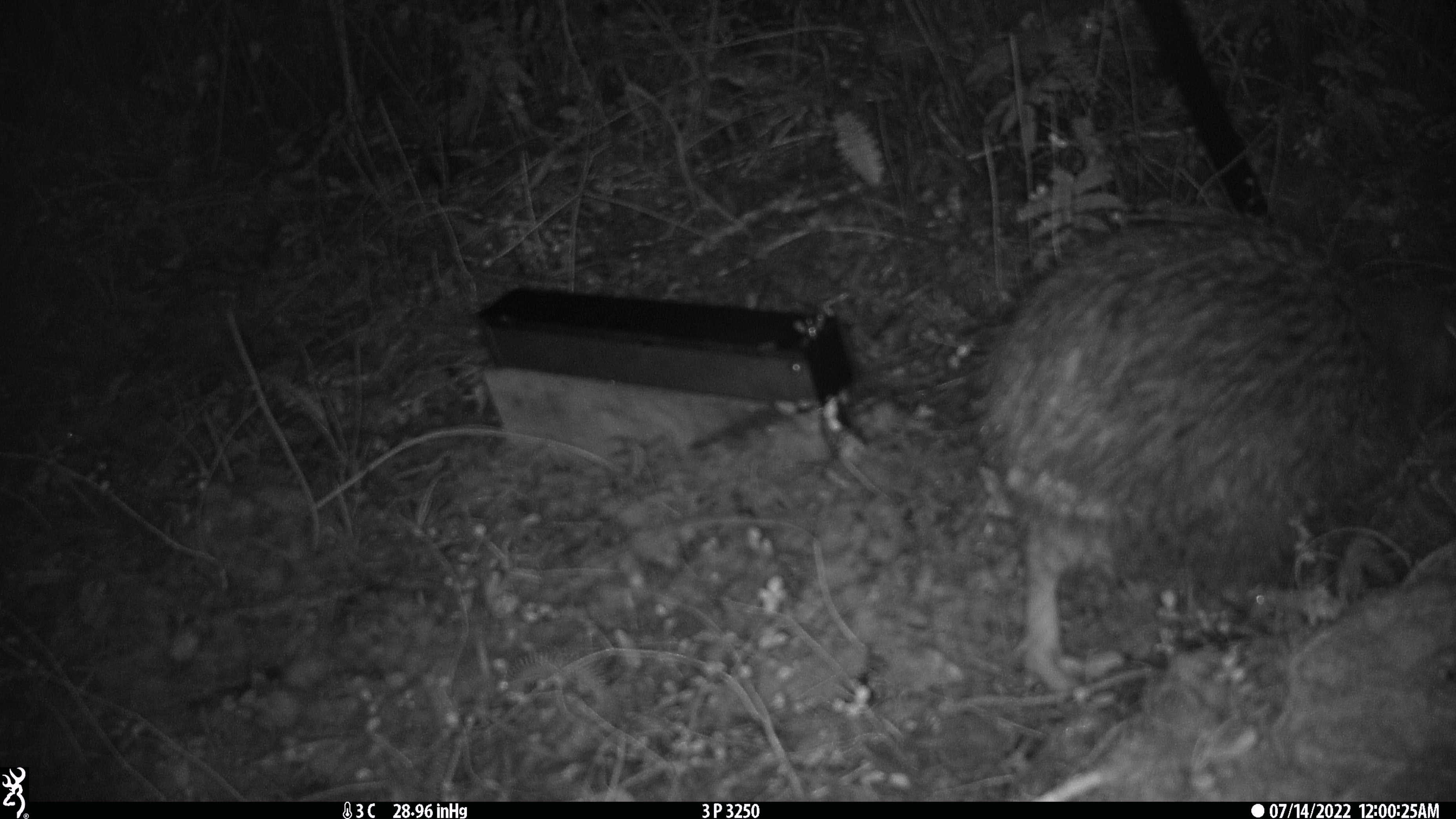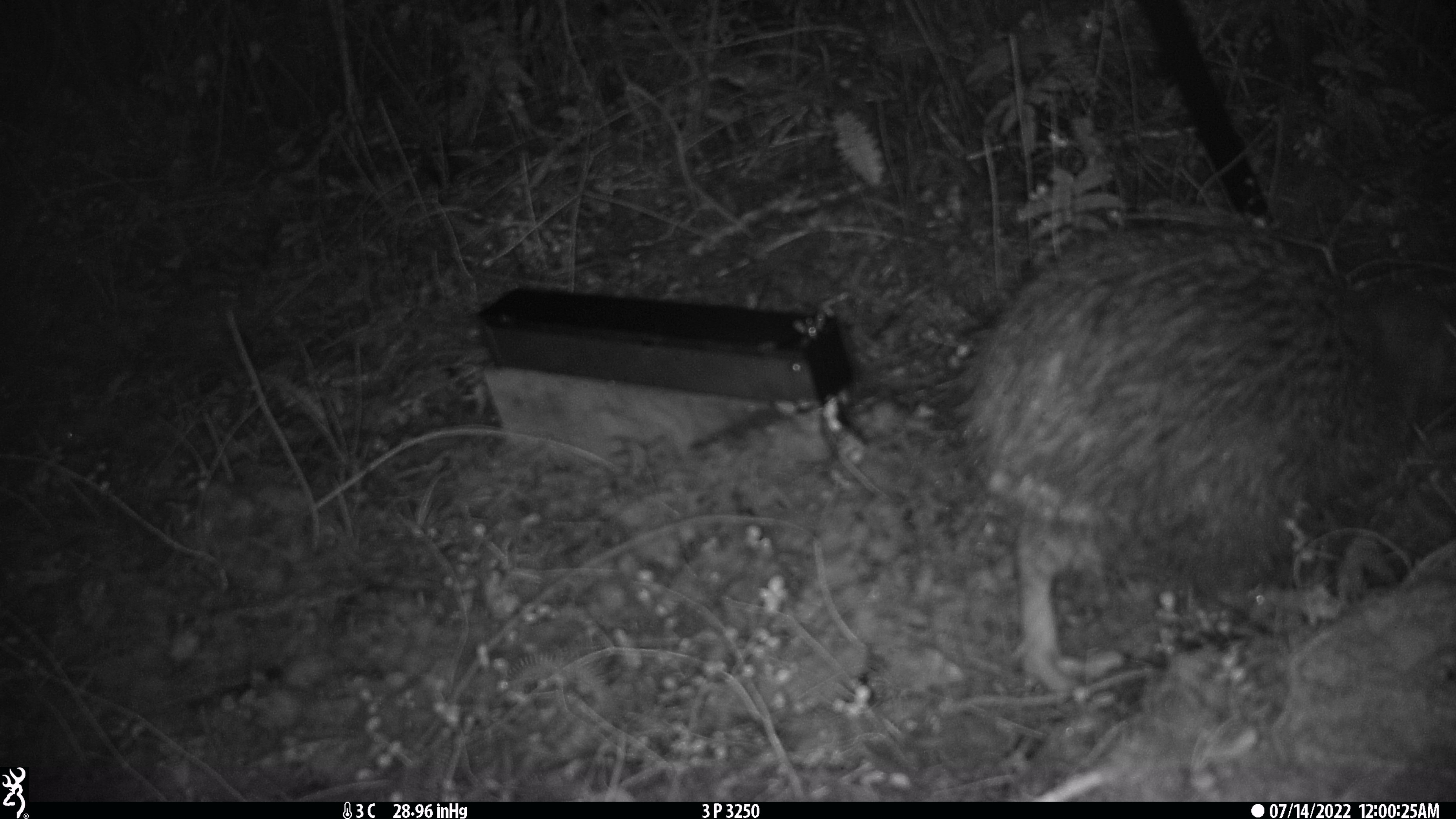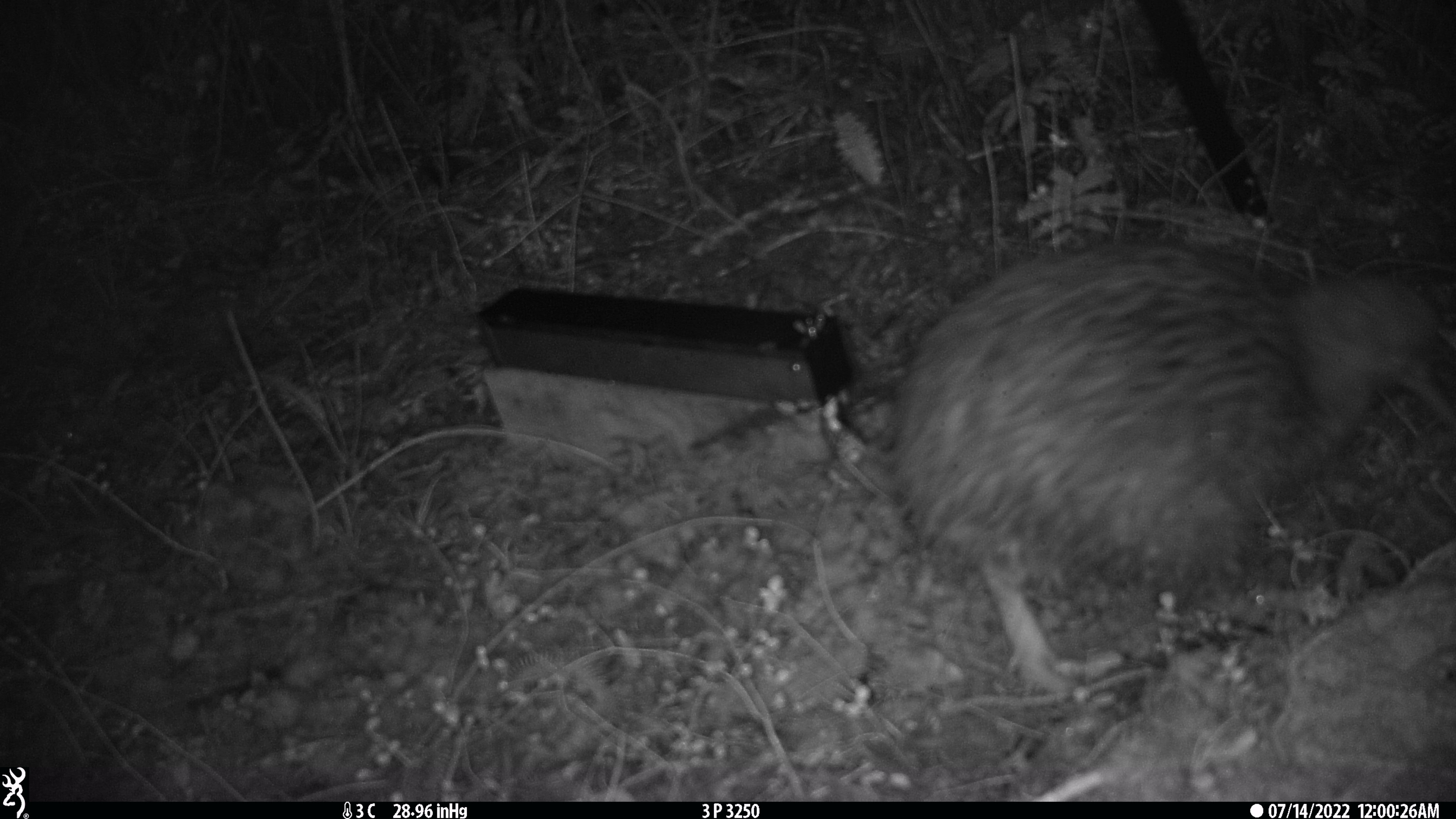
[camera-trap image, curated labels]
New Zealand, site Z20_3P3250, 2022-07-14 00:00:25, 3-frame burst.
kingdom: Animalia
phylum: Chordata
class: Aves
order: Apterygiformes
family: Apterygidae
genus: Apteryx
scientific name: Apteryx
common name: kiwi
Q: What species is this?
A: Kiwi (Apteryx).